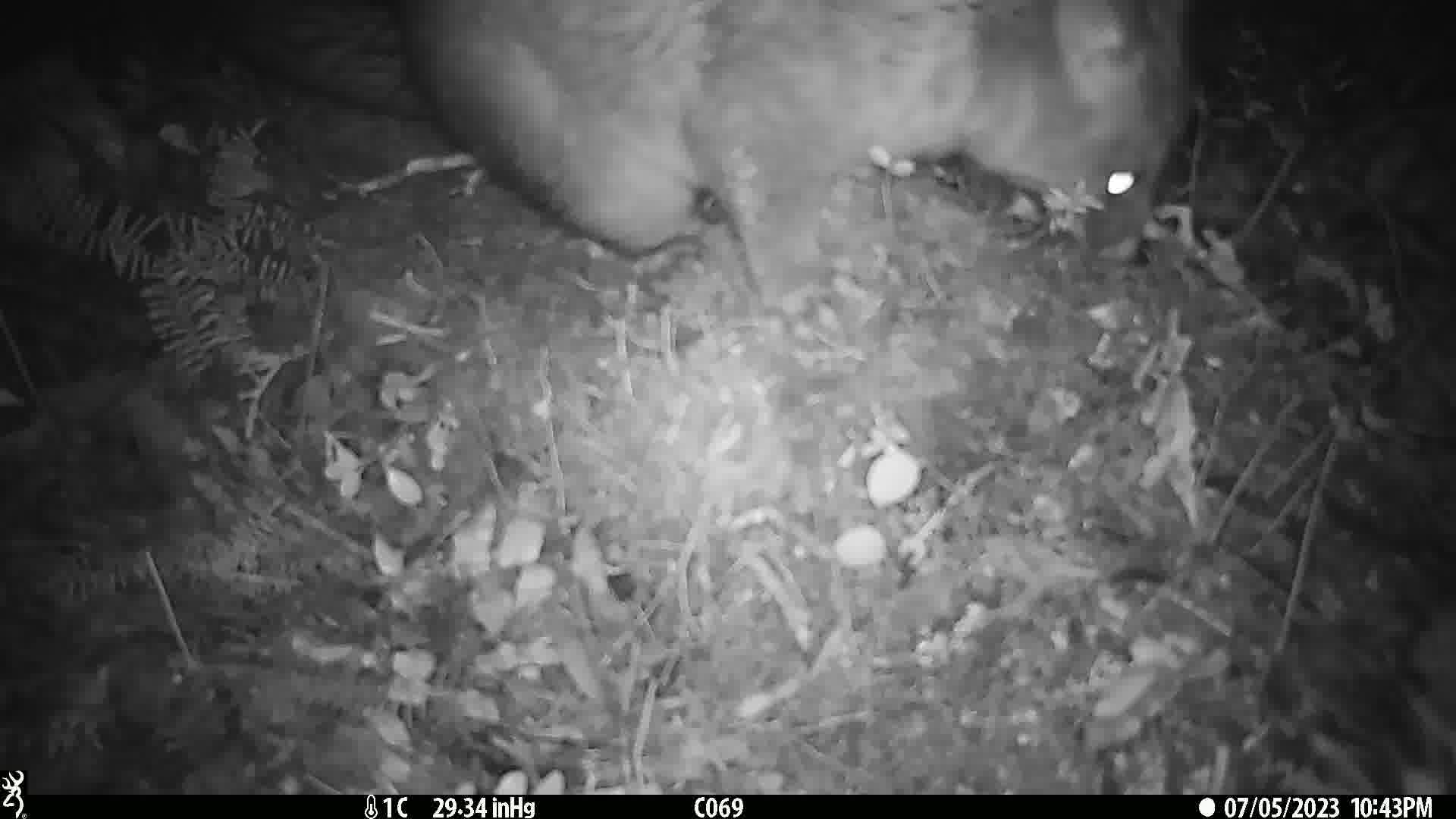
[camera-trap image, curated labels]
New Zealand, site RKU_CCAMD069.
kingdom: Animalia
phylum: Chordata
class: Mammalia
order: Diprotodontia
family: Phalangeridae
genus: Trichosurus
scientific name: Trichosurus vulpecula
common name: common brushtail possum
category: possum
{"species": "possum (common brushtail possum) (Trichosurus vulpecula)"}